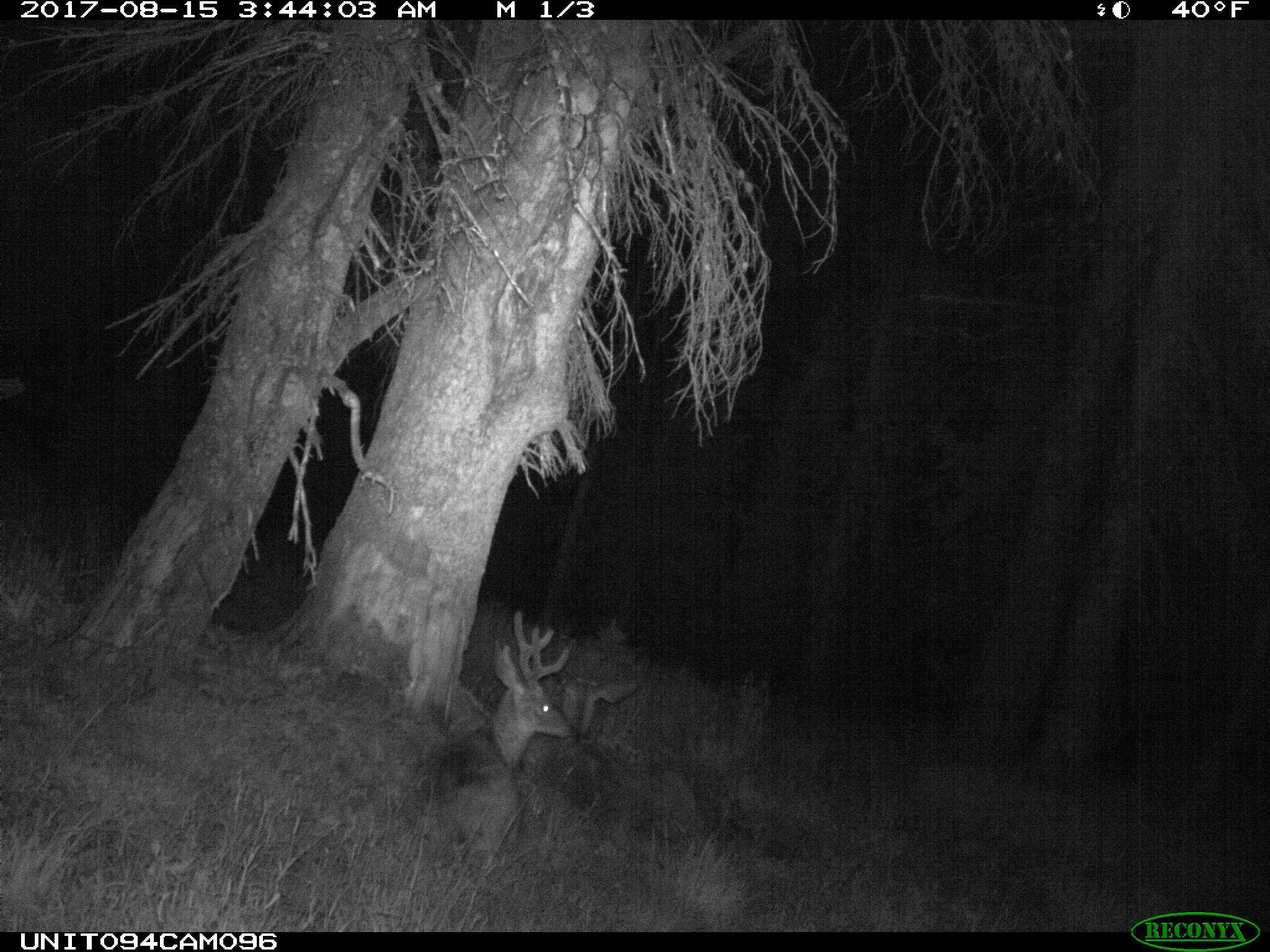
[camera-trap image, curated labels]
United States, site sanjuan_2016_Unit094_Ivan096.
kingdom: Animalia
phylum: Chordata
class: Mammalia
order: Artiodactyla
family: Cervidae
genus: Odocoileus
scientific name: Odocoileus hemionus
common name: mule deer